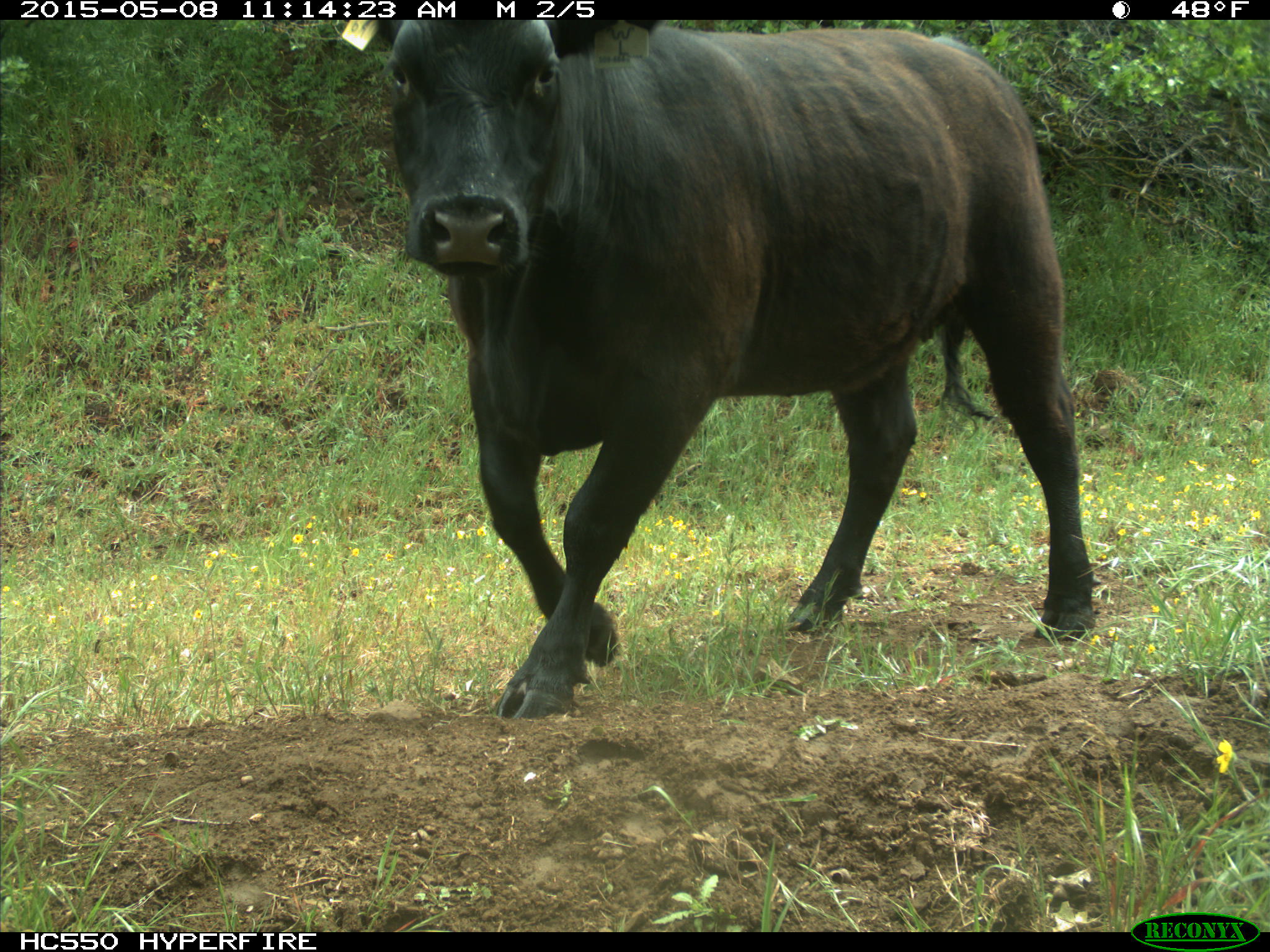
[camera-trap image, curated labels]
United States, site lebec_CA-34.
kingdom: Animalia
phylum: Chordata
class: Mammalia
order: Artiodactyla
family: Bovidae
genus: Bos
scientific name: Bos taurus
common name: domestic cow